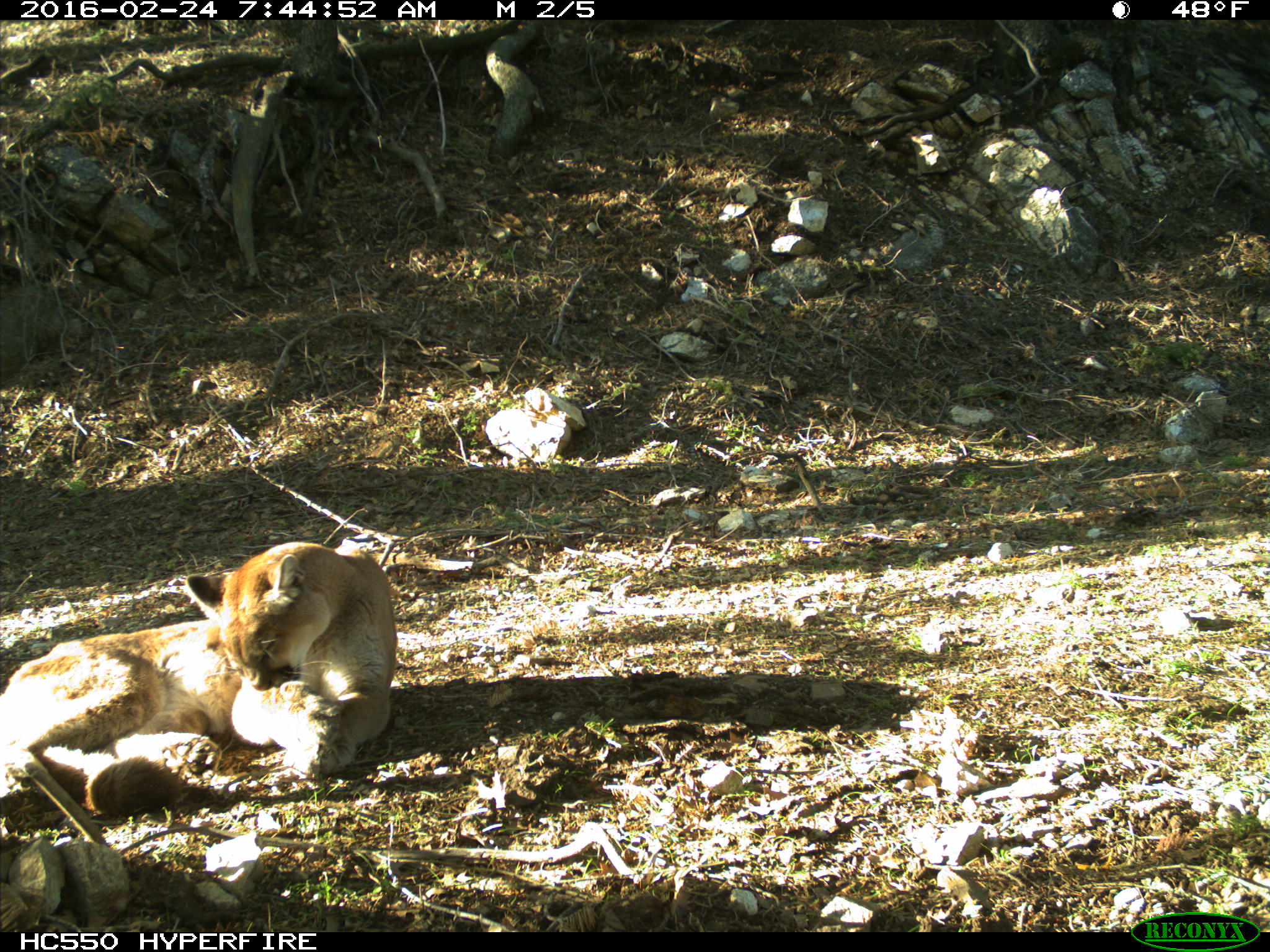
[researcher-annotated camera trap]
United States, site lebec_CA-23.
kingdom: Animalia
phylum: Chordata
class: Mammalia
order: Carnivora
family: Felidae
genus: Puma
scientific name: Puma concolor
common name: mountain lion